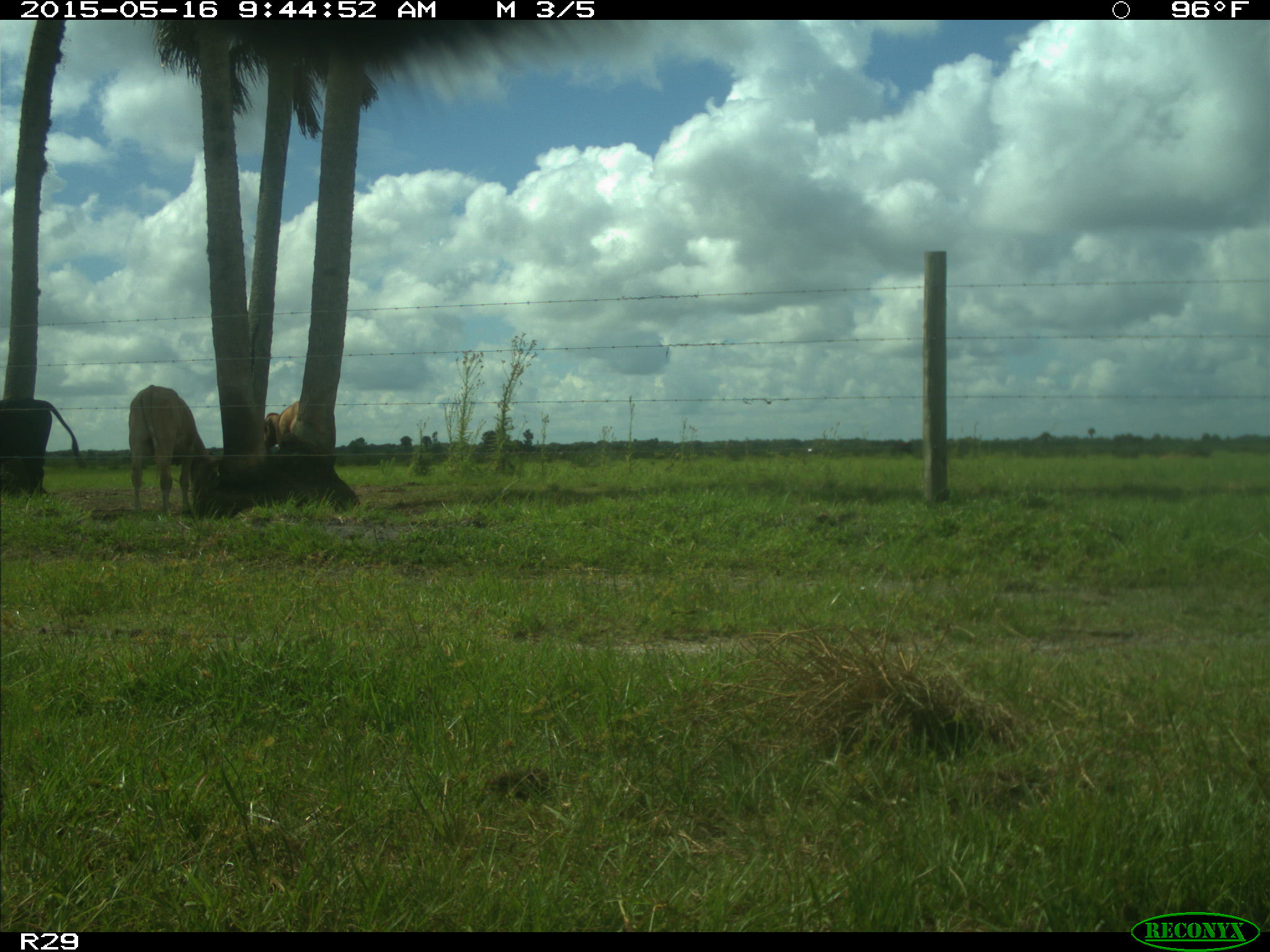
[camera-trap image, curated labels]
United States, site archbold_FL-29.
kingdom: Animalia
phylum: Chordata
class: Mammalia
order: Artiodactyla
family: Bovidae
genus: Bos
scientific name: Bos taurus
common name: domestic cow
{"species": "Bos taurus (domestic cow)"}